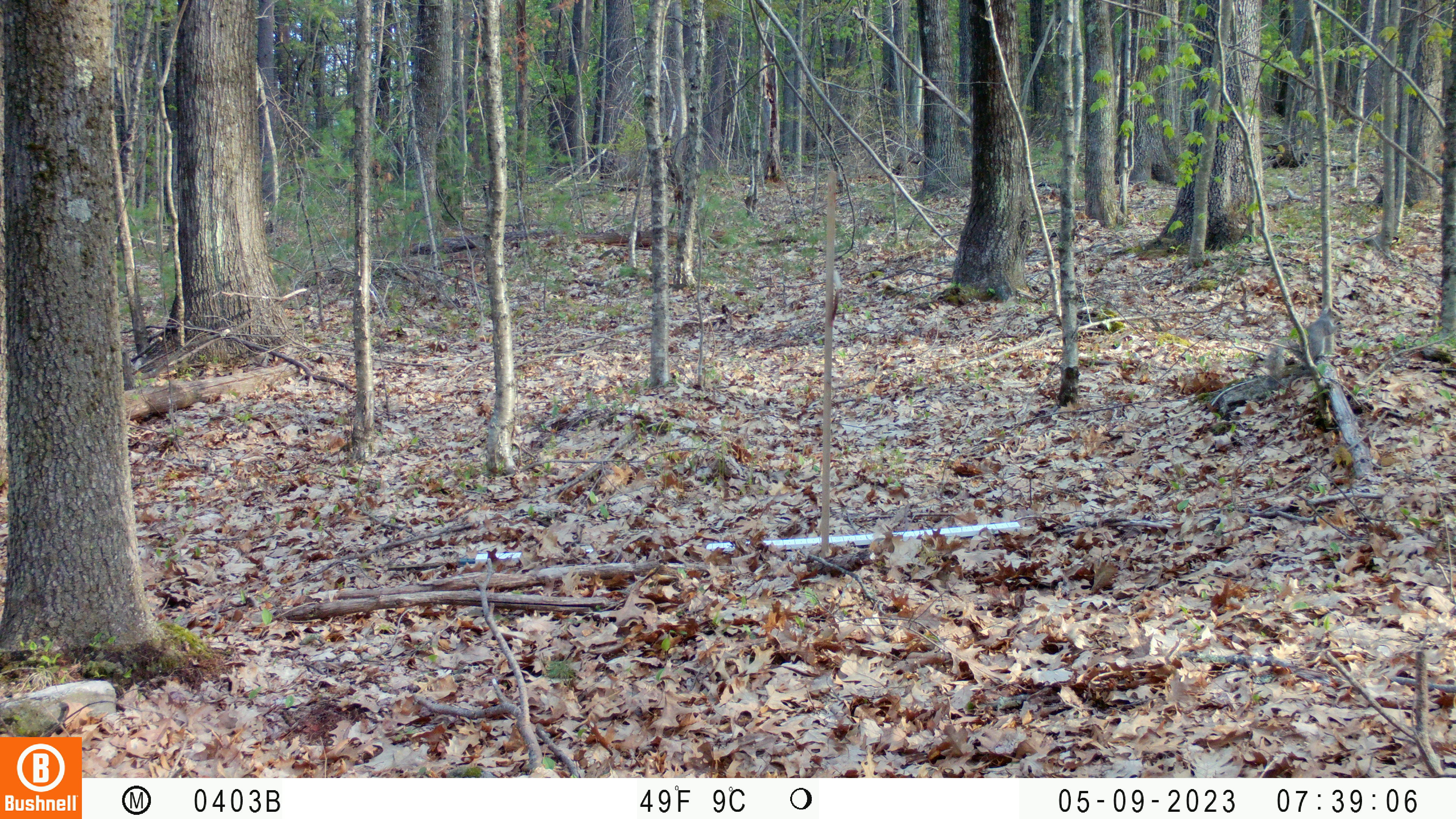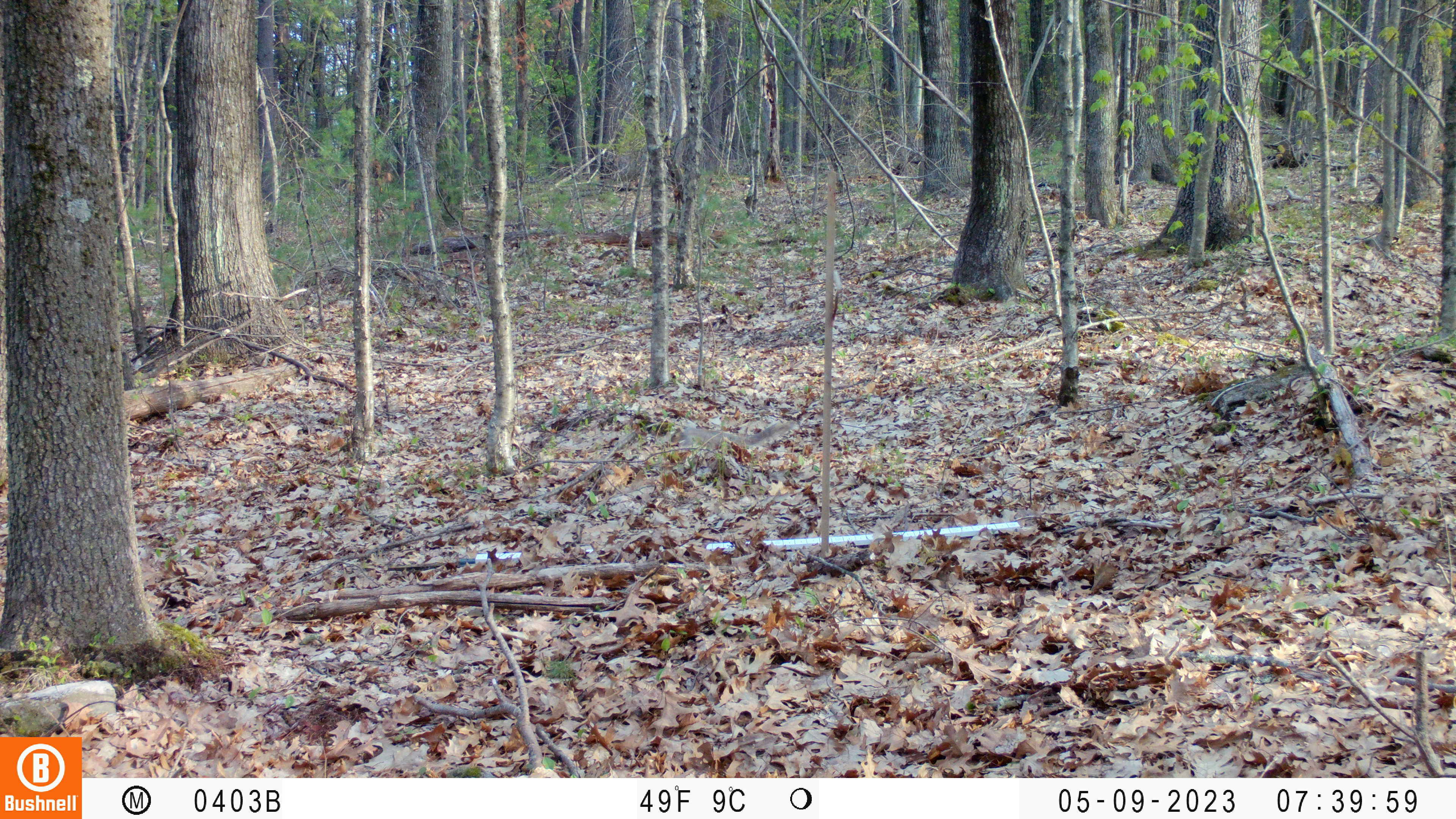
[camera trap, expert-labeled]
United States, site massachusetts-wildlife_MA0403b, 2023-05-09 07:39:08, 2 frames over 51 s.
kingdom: Animalia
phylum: Chordata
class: Mammalia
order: Rodentia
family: Sciuridae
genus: Sciurus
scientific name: Sciurus carolinensis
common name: gray squirrel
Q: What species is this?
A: Gray squirrel (Sciurus carolinensis).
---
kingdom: Animalia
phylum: Chordata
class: Mammalia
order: Rodentia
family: Sciuridae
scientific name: Sciuridae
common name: squirrel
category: squirrel sp.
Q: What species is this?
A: Squirrel sp. (squirrel) (Sciuridae).